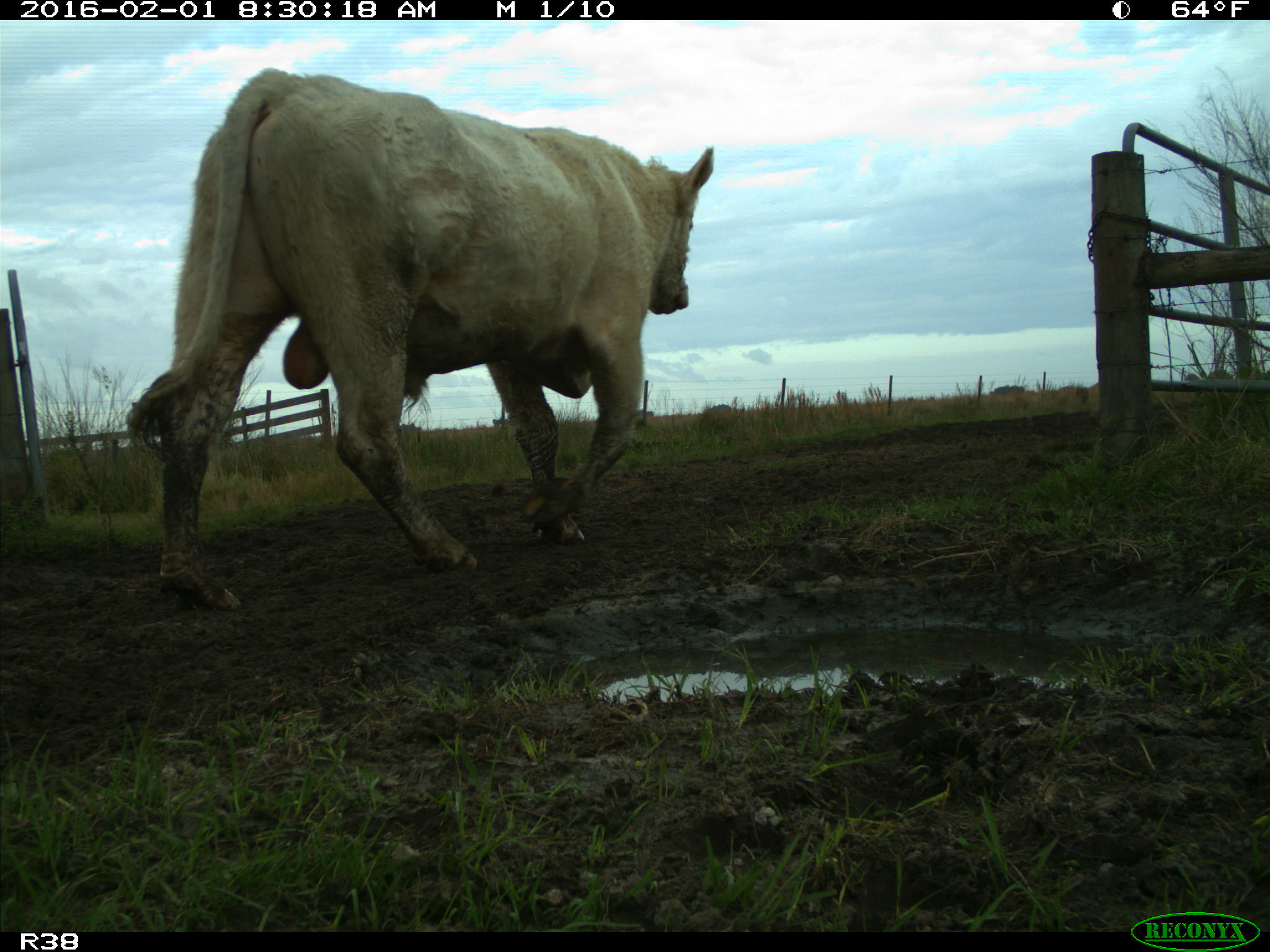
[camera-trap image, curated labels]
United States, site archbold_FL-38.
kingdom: Animalia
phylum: Chordata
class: Mammalia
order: Artiodactyla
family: Bovidae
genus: Bos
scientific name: Bos taurus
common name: domestic cow